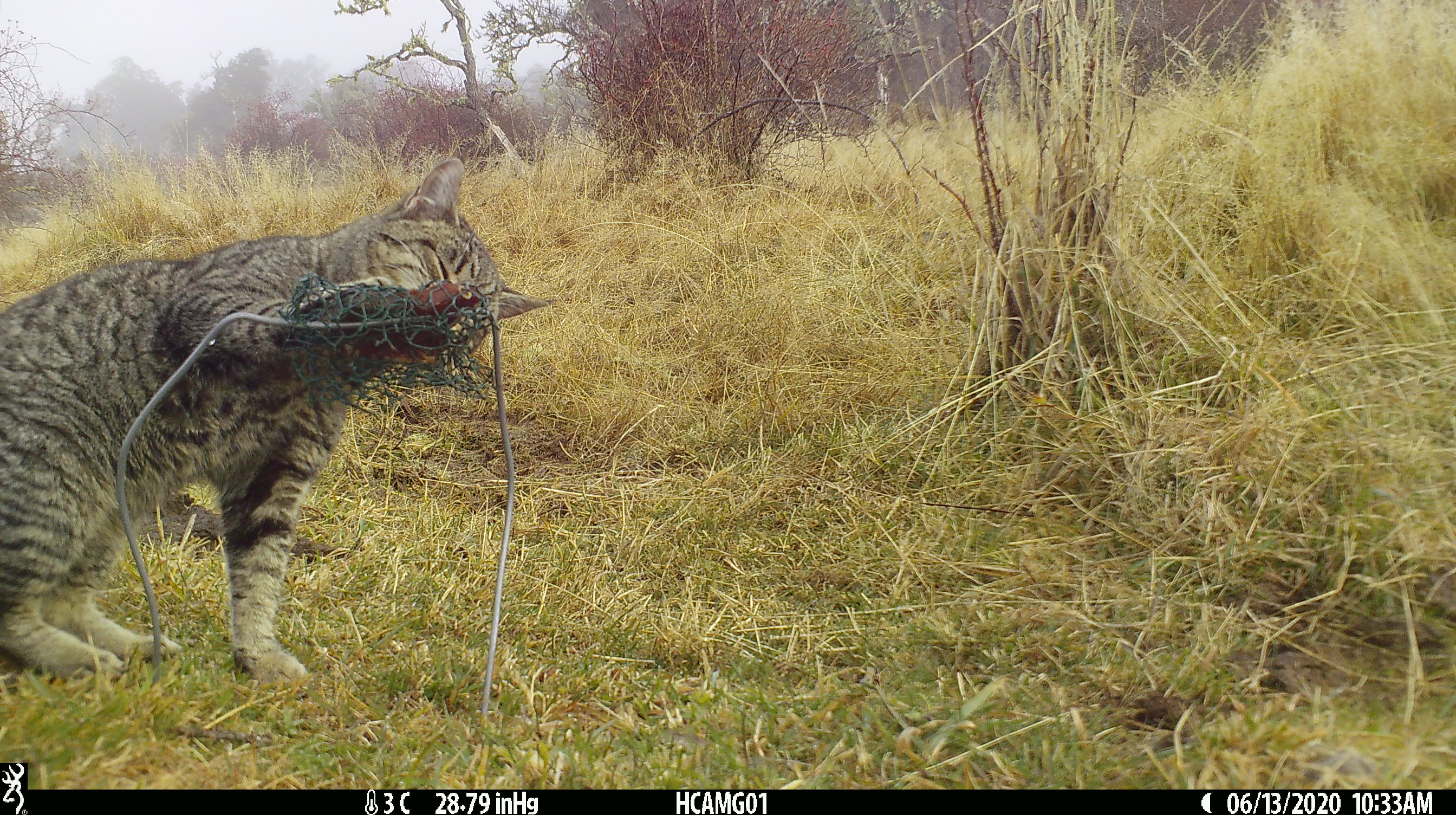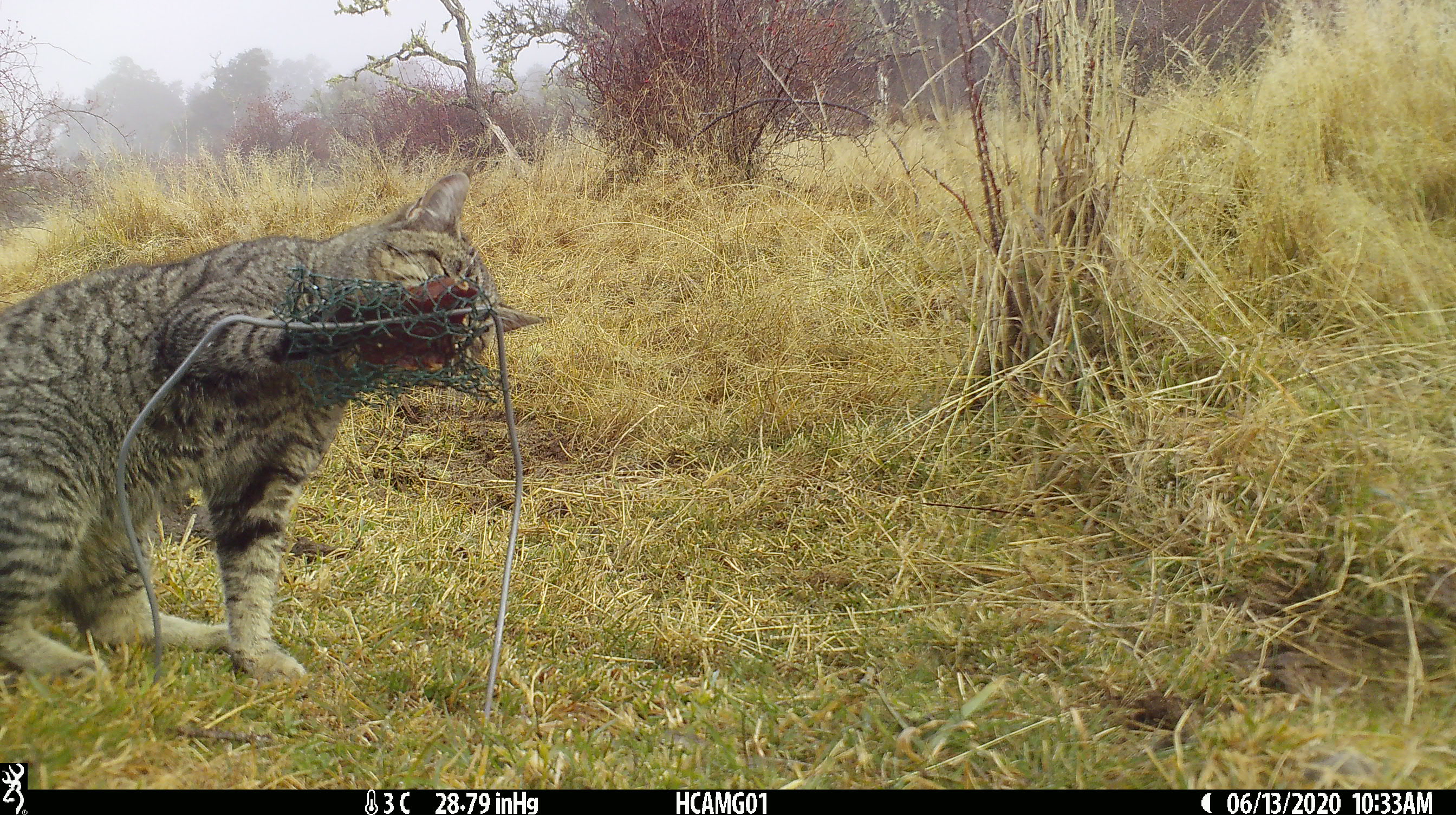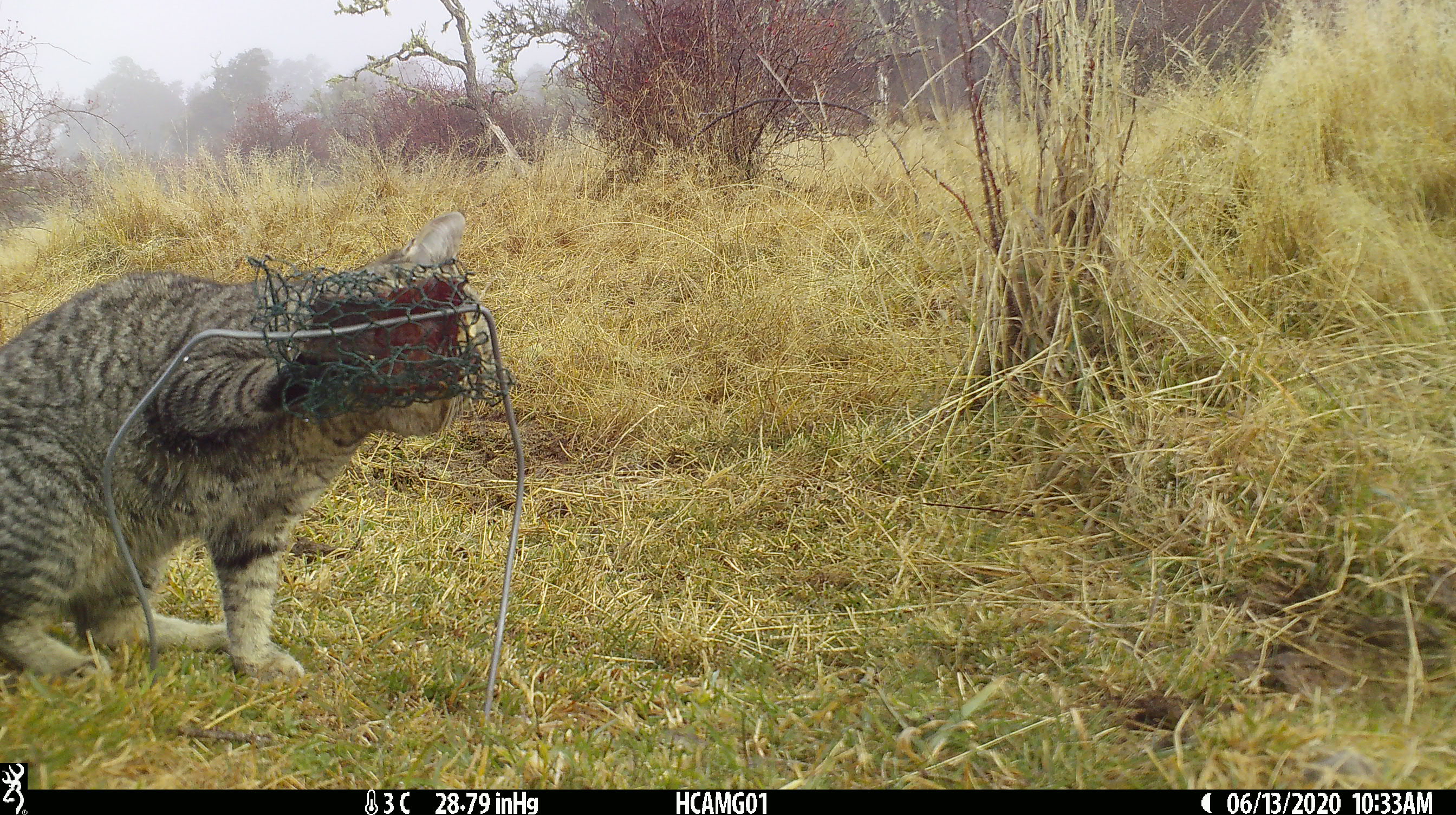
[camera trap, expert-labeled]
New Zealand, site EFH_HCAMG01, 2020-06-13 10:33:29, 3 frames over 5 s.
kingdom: Animalia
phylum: Chordata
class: Mammalia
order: Carnivora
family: Felidae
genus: Felis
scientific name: Felis catus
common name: domestic cat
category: cat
Cat (domestic cat) (Felis catus).